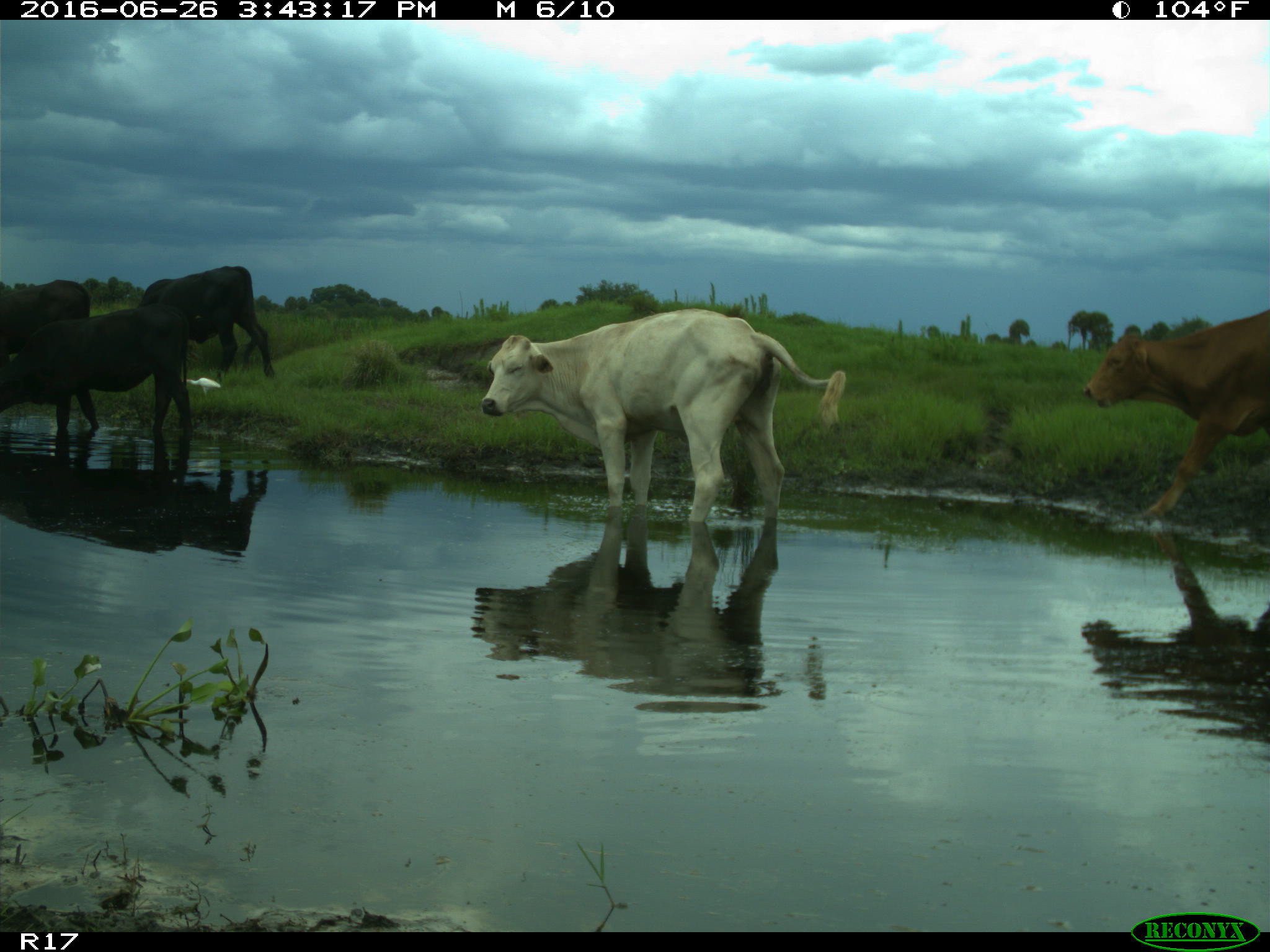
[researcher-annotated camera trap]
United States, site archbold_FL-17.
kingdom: Animalia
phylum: Chordata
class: Mammalia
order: Artiodactyla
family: Bovidae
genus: Bos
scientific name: Bos taurus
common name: domestic cow